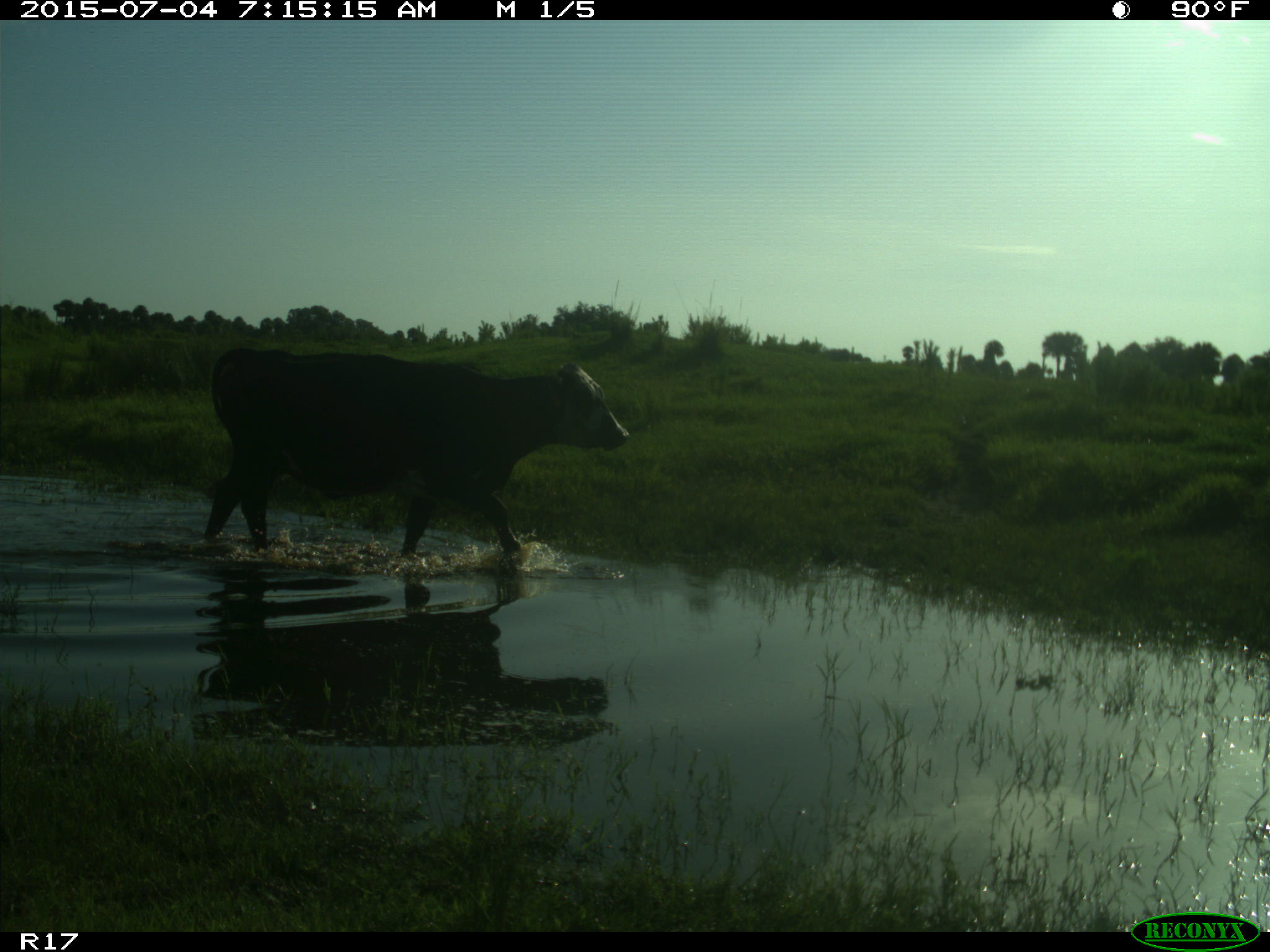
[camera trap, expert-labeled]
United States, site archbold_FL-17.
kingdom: Animalia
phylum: Chordata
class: Mammalia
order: Artiodactyla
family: Bovidae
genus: Bos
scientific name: Bos taurus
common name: domestic cow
Bos taurus (domestic cow).